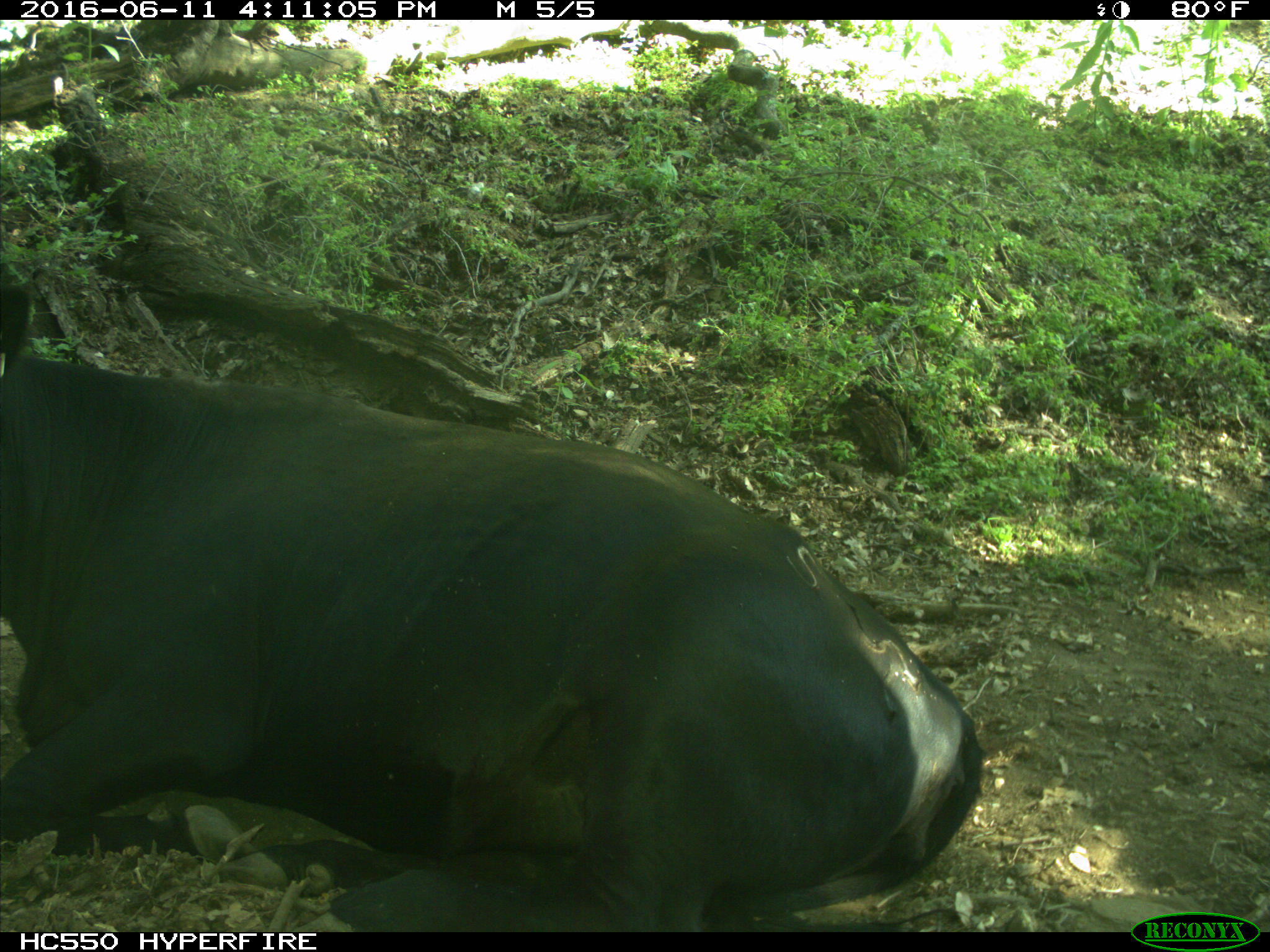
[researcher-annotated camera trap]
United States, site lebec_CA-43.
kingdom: Animalia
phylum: Chordata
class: Mammalia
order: Artiodactyla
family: Bovidae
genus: Bos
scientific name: Bos taurus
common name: domestic cow